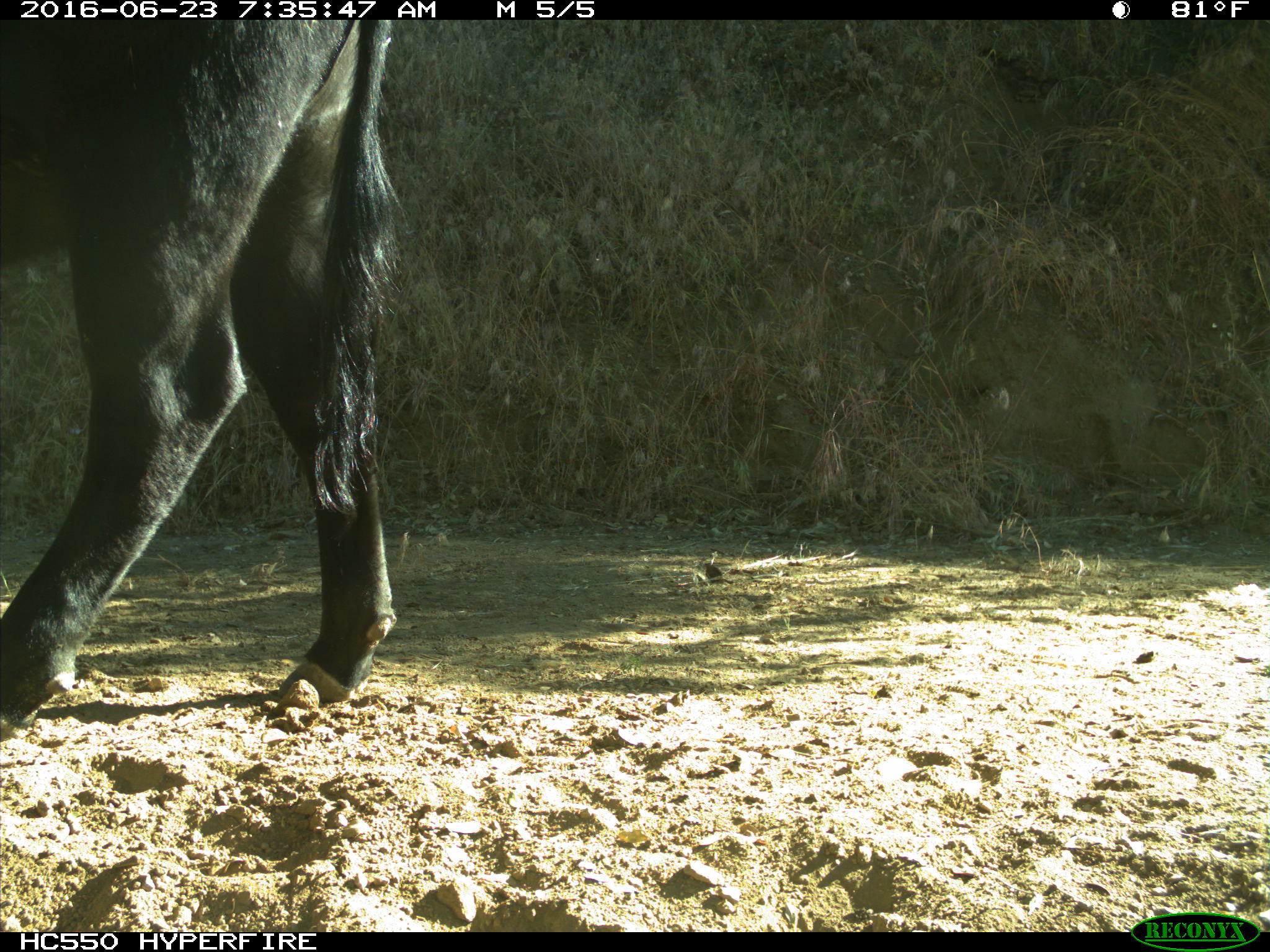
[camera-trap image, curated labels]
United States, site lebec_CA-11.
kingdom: Animalia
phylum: Chordata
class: Mammalia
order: Artiodactyla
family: Bovidae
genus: Bos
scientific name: Bos taurus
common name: domestic cow